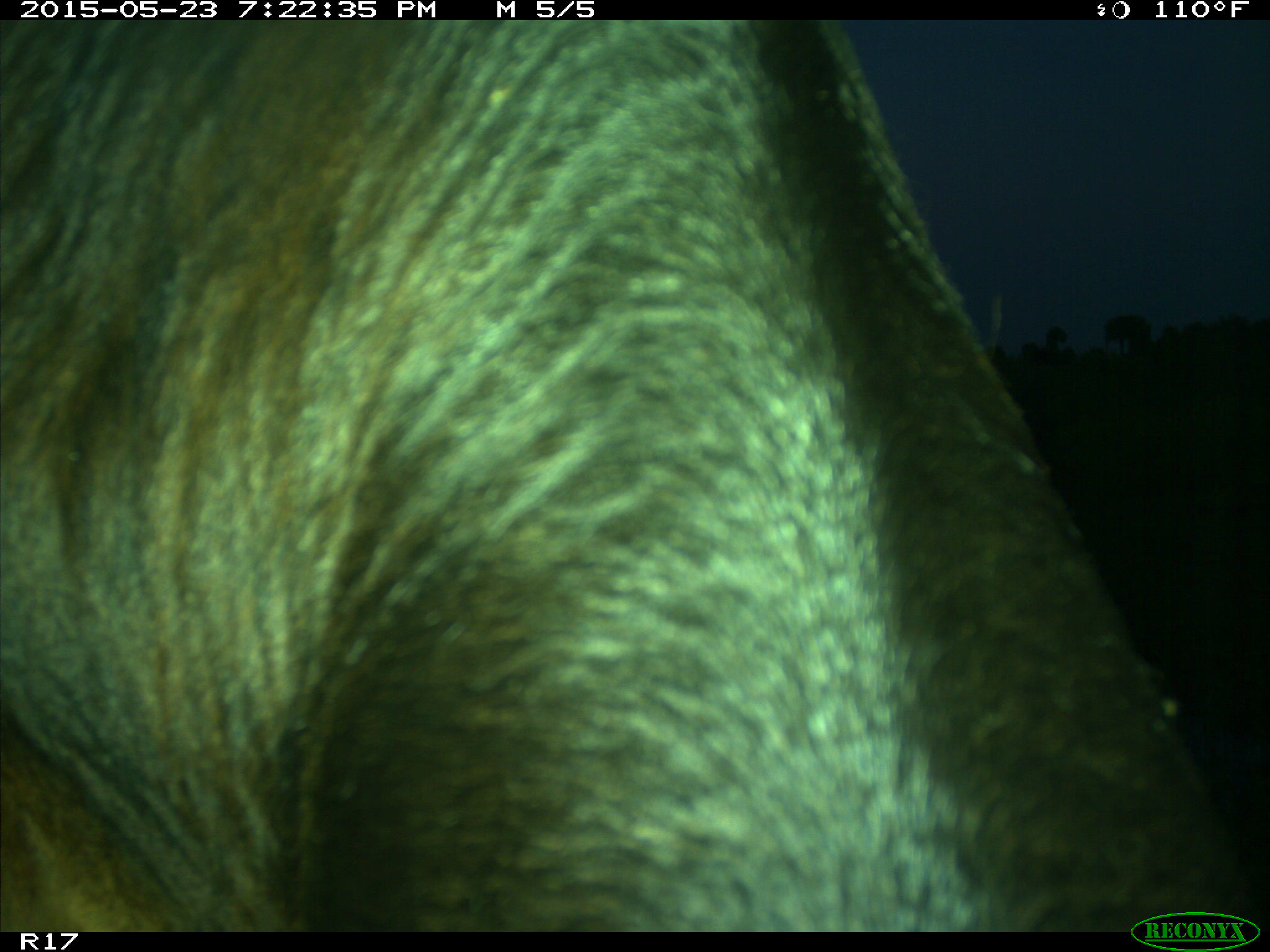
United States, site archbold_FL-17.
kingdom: Animalia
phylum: Chordata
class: Mammalia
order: Artiodactyla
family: Bovidae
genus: Bos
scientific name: Bos taurus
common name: domestic cow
Bos taurus (domestic cow).